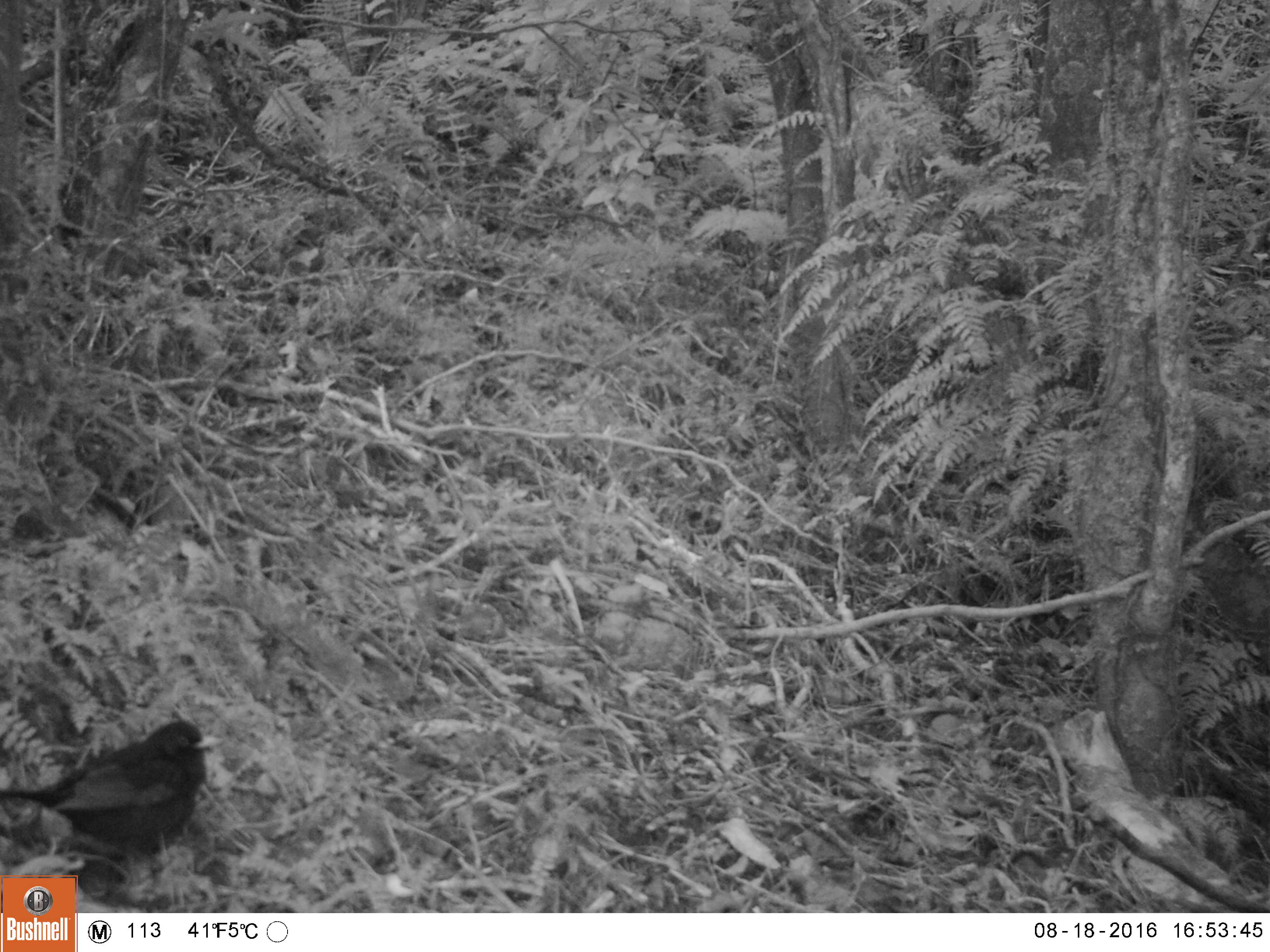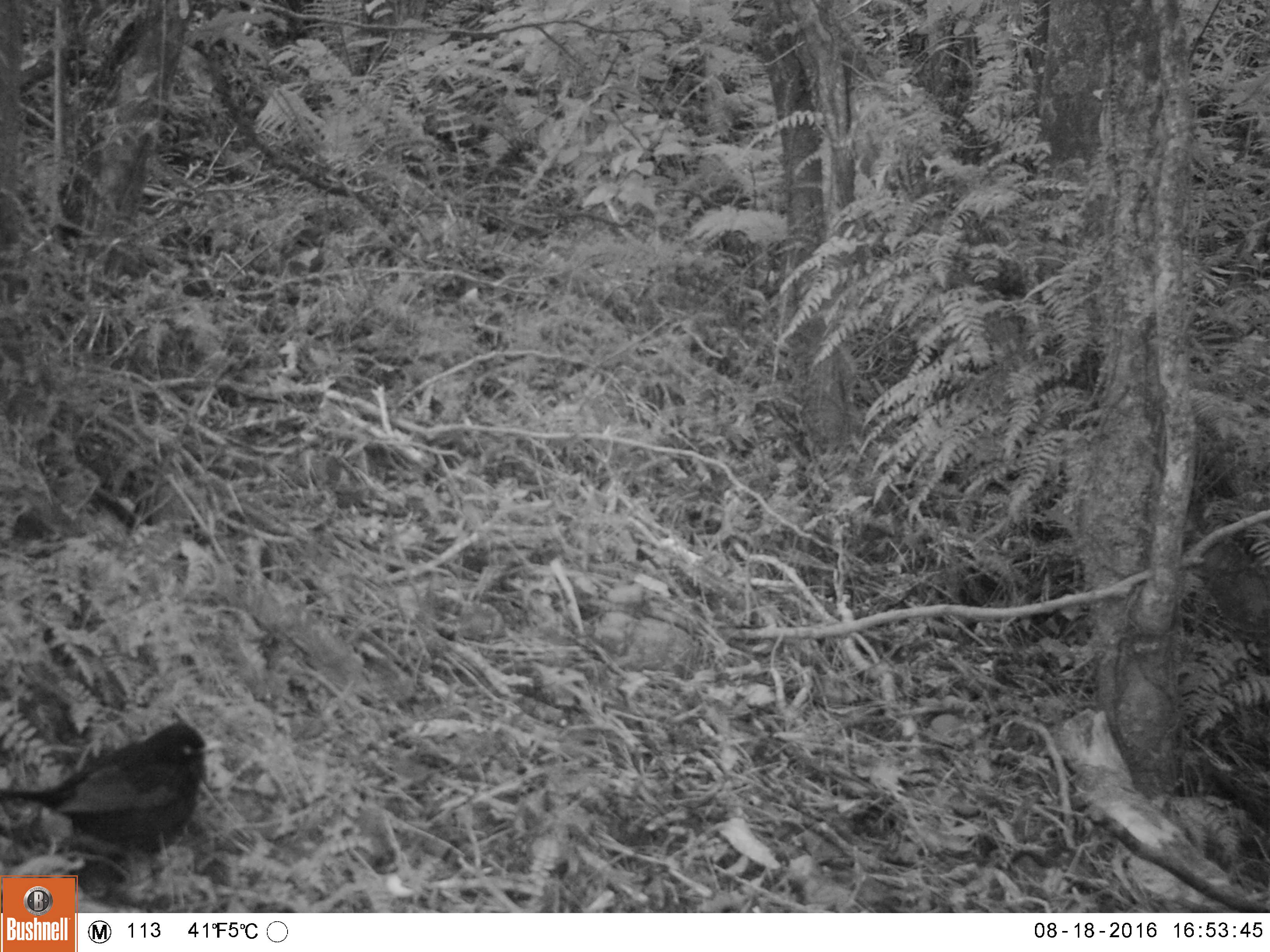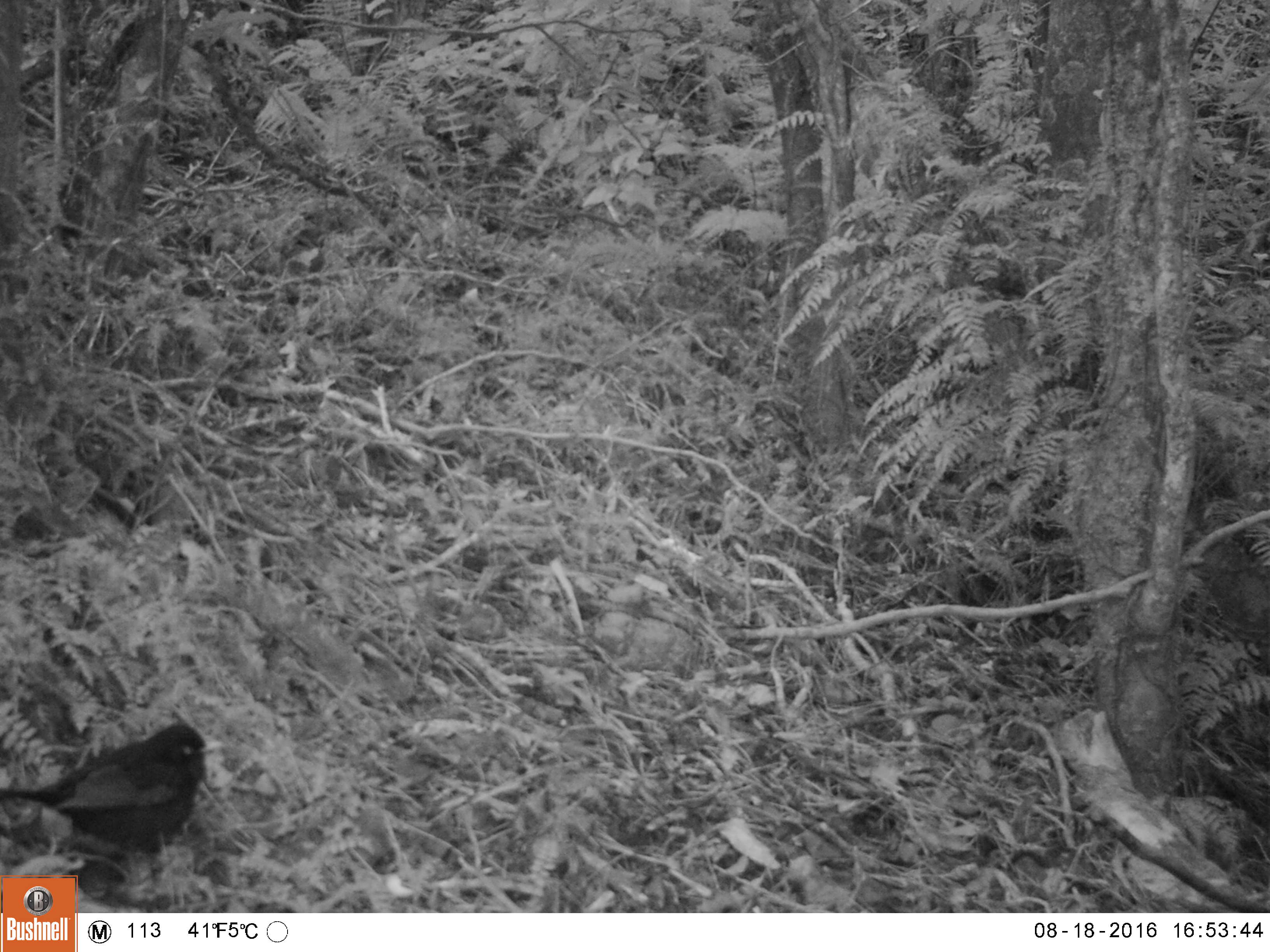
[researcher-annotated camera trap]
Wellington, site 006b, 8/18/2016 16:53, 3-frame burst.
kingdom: Animalia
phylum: Chordata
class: Aves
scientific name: Aves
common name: bird